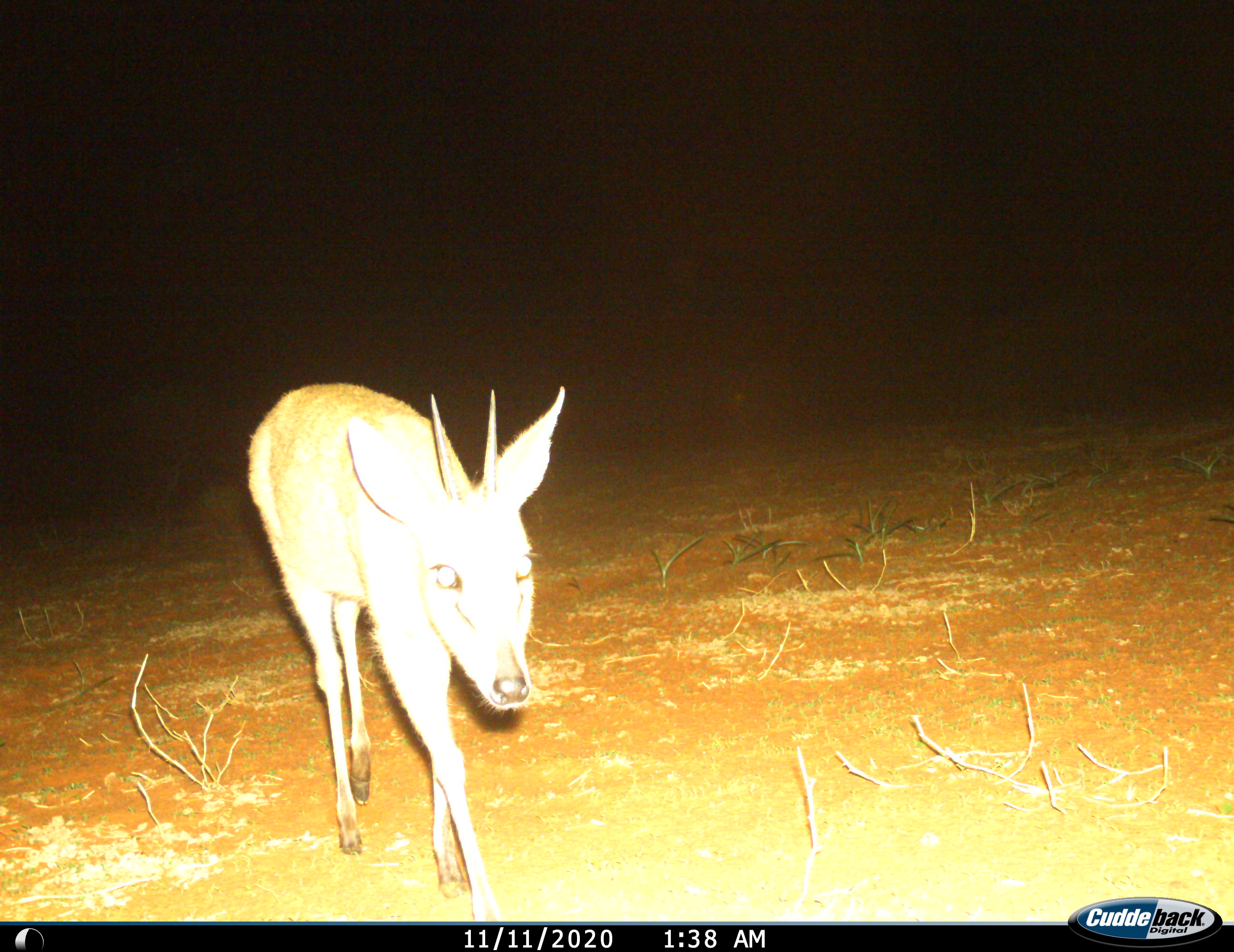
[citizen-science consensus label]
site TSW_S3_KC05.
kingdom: Animalia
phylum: Chordata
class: Mammalia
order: Artiodactyla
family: Bovidae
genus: Sylvicapra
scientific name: Sylvicapra grimmia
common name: common duiker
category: duikercommongrey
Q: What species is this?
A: Duikercommongrey (common duiker) (Sylvicapra grimmia).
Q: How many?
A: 1.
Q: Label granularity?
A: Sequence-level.